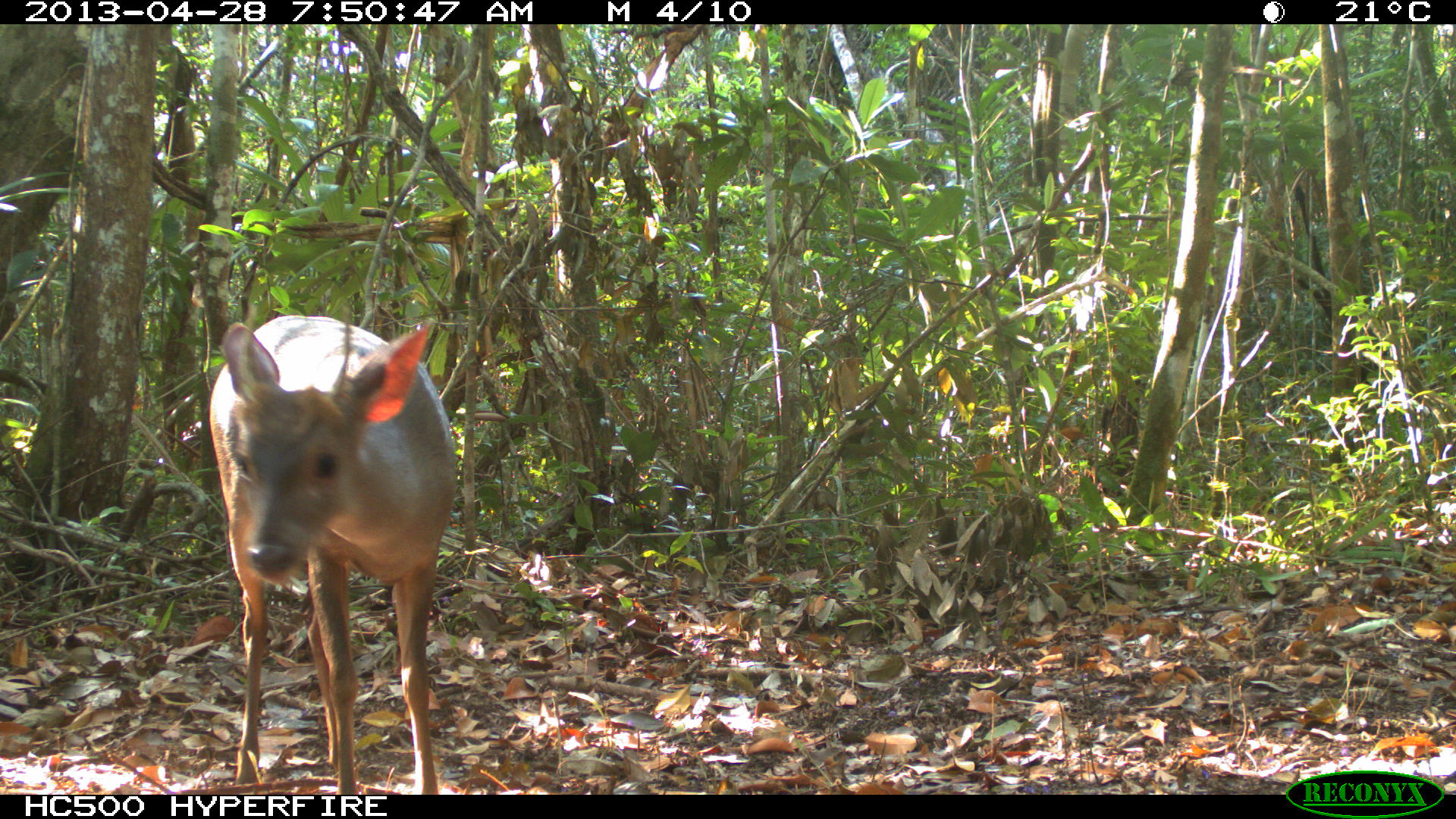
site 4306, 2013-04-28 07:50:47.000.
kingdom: Animalia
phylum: Chordata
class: Mammalia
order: Artiodactyla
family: Cervidae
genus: Odocoileus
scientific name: Odocoileus pandora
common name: yucatán brown brocket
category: mazama pandora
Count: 1.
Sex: male.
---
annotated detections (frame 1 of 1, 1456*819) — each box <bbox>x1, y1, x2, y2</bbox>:
mazama pandora: <bbox>210, 312, 458, 792</bbox>